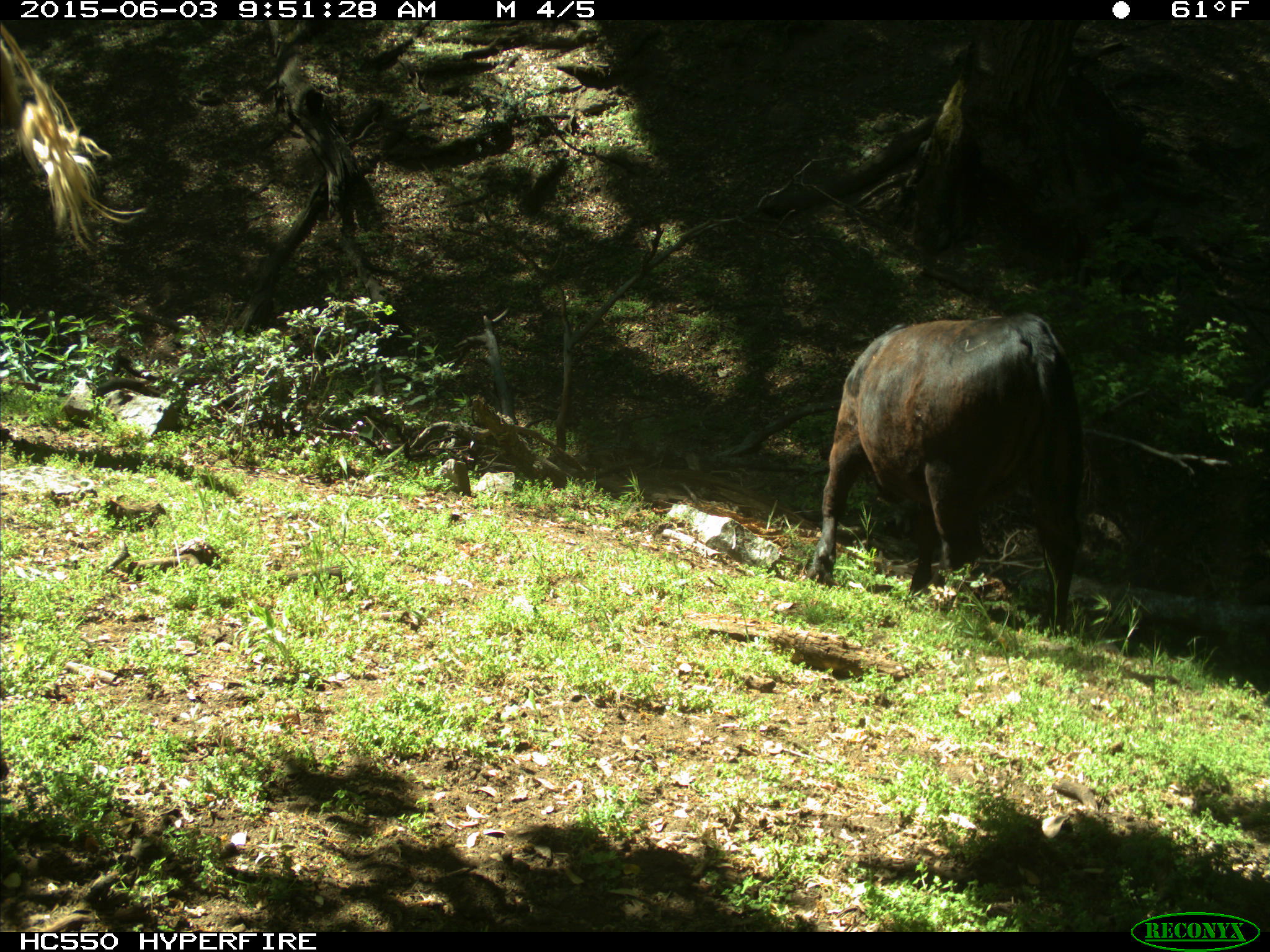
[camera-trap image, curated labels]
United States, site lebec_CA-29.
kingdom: Animalia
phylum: Chordata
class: Mammalia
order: Artiodactyla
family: Bovidae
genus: Bos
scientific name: Bos taurus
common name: domestic cow